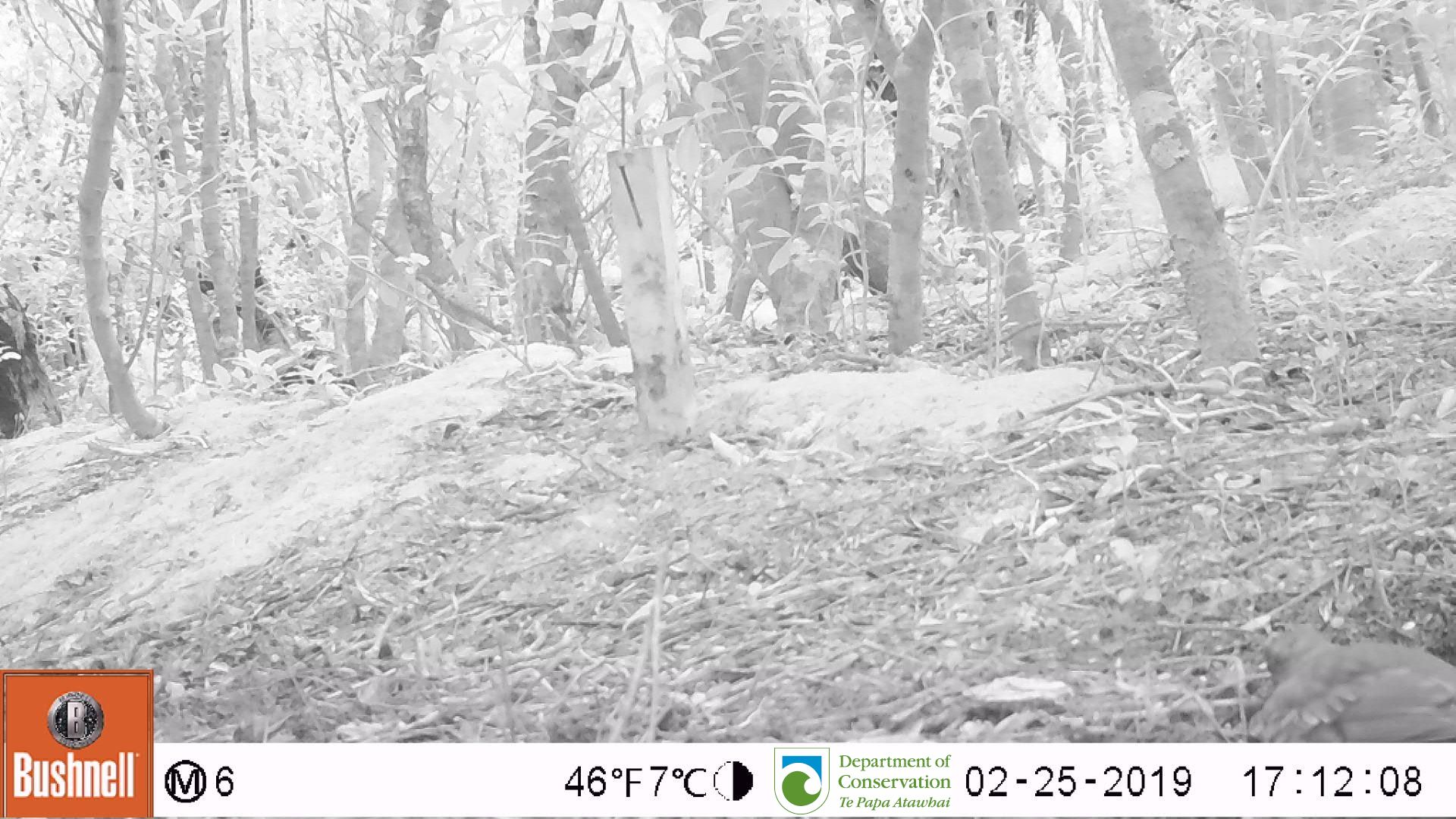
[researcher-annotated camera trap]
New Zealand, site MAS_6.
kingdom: Animalia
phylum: Chordata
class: Aves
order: Passeriformes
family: Turdidae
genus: Turdus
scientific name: Turdus philomelos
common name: song thrush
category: thrush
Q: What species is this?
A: Thrush (song thrush) (Turdus philomelos).